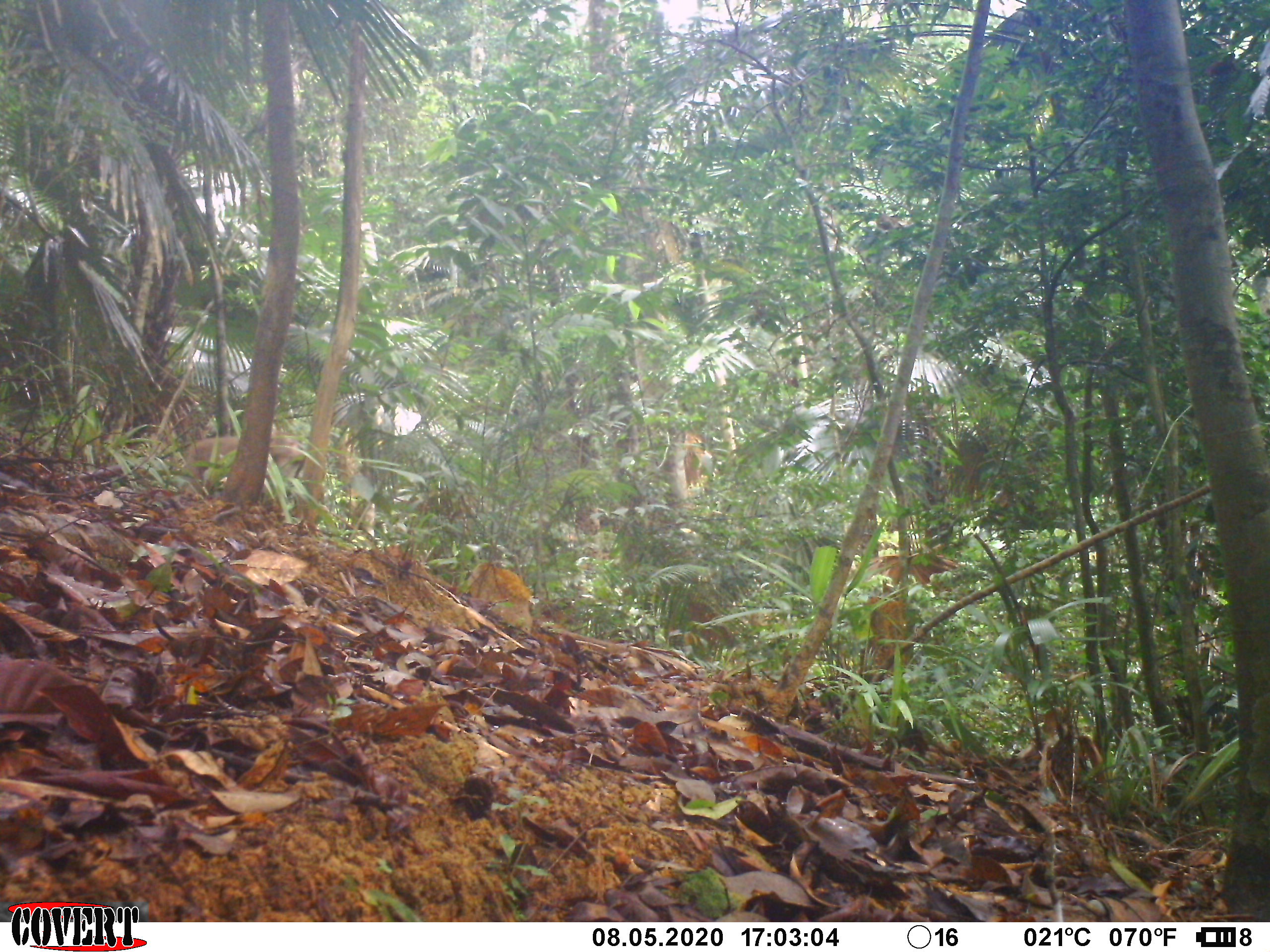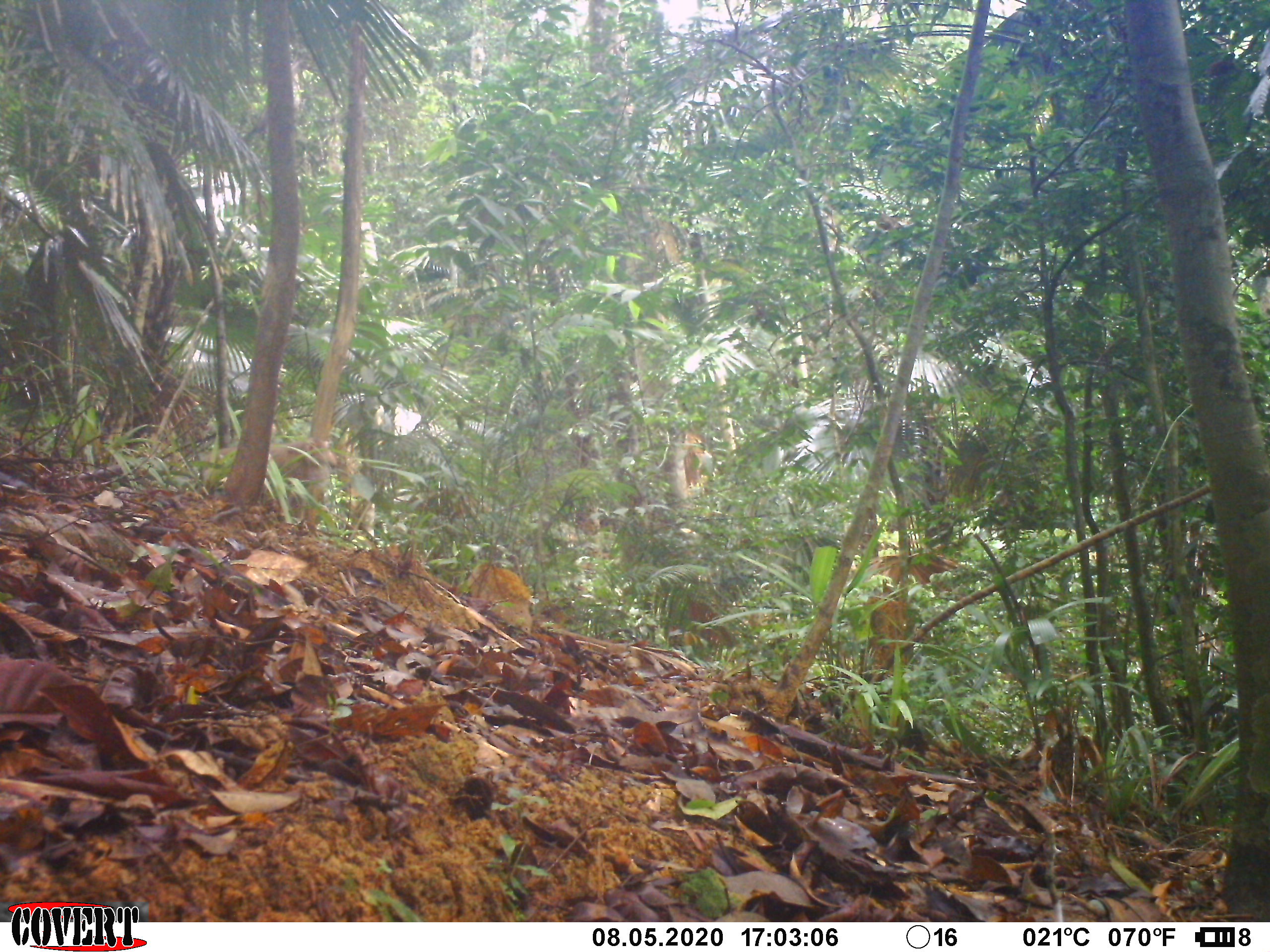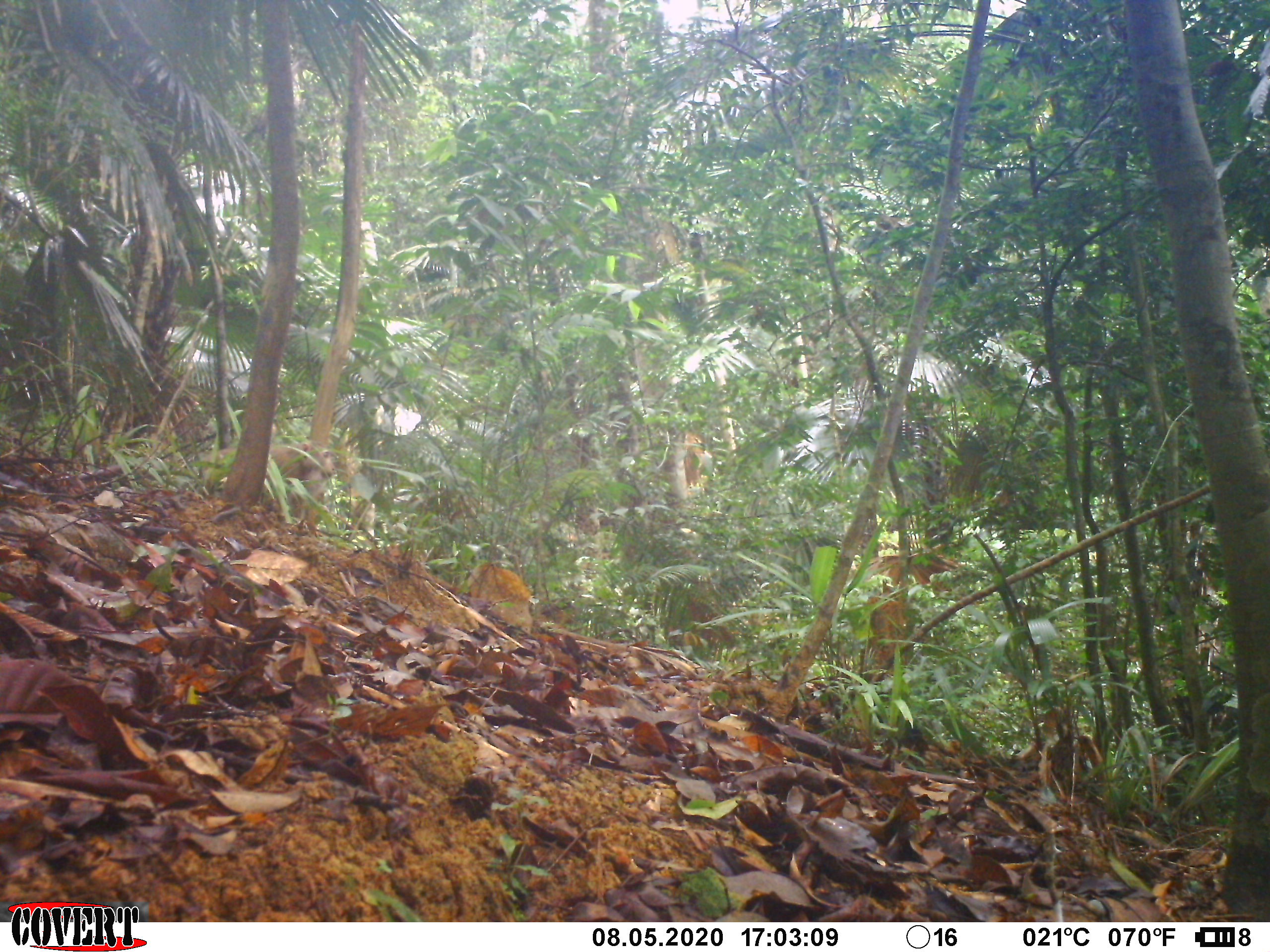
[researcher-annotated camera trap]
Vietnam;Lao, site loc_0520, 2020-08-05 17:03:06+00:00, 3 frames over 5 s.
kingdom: Animalia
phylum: Chordata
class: Mammalia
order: Primates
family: Cercopithecidae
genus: Macaca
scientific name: Macaca nemestrina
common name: pig-tailed macaque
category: pig tailed macaque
Pig tailed macaque (pig-tailed macaque) (Macaca nemestrina). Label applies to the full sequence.